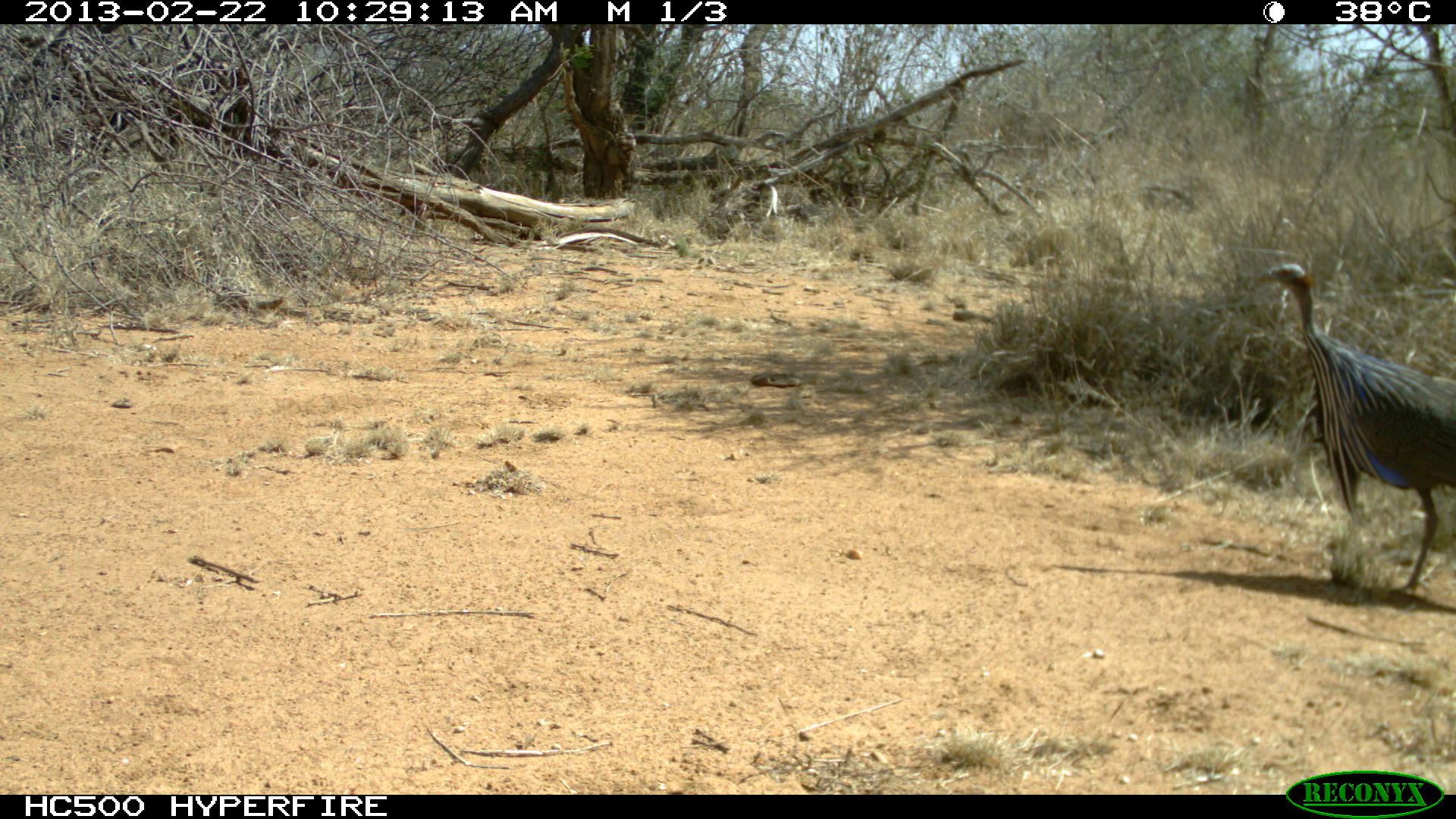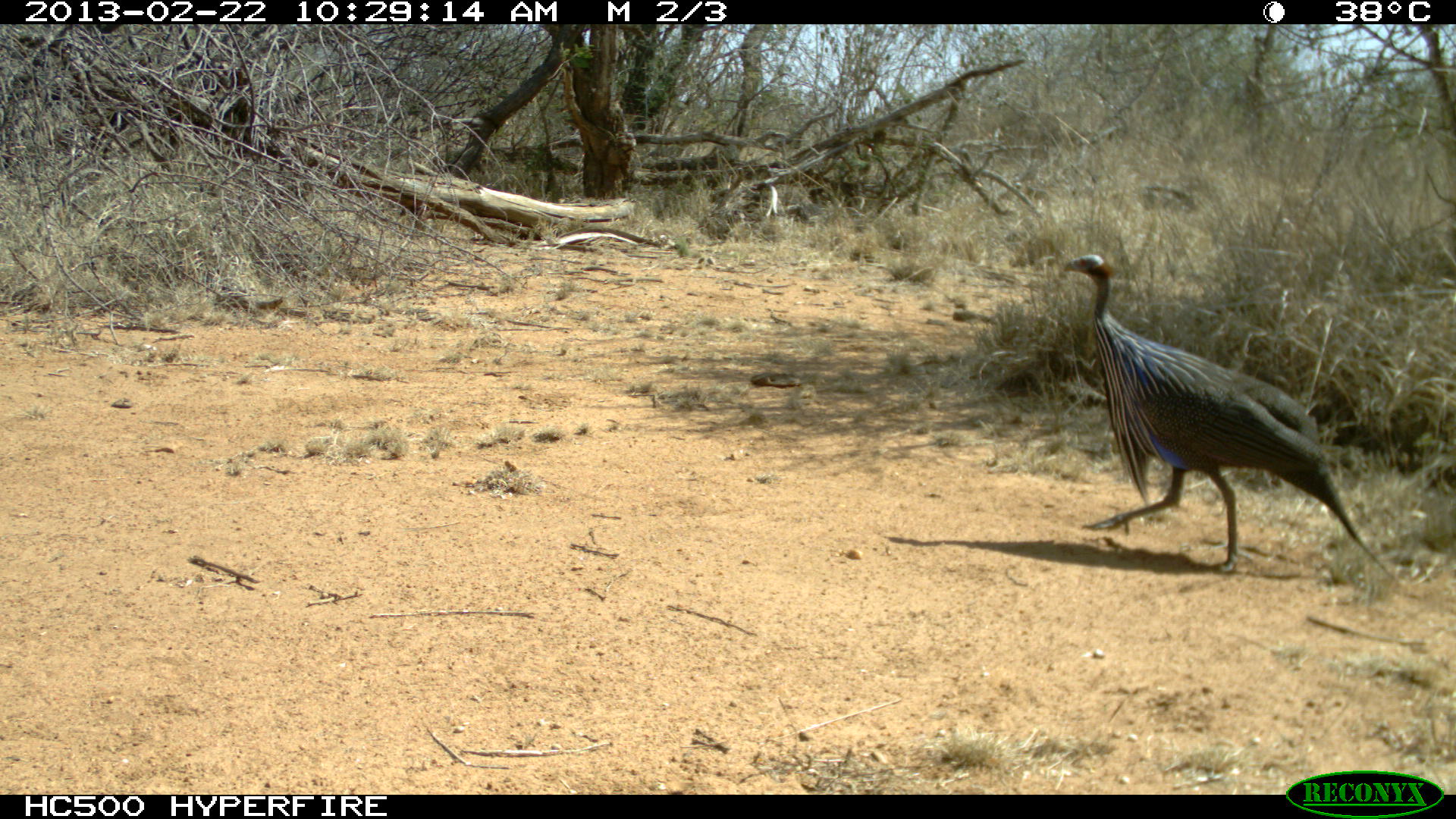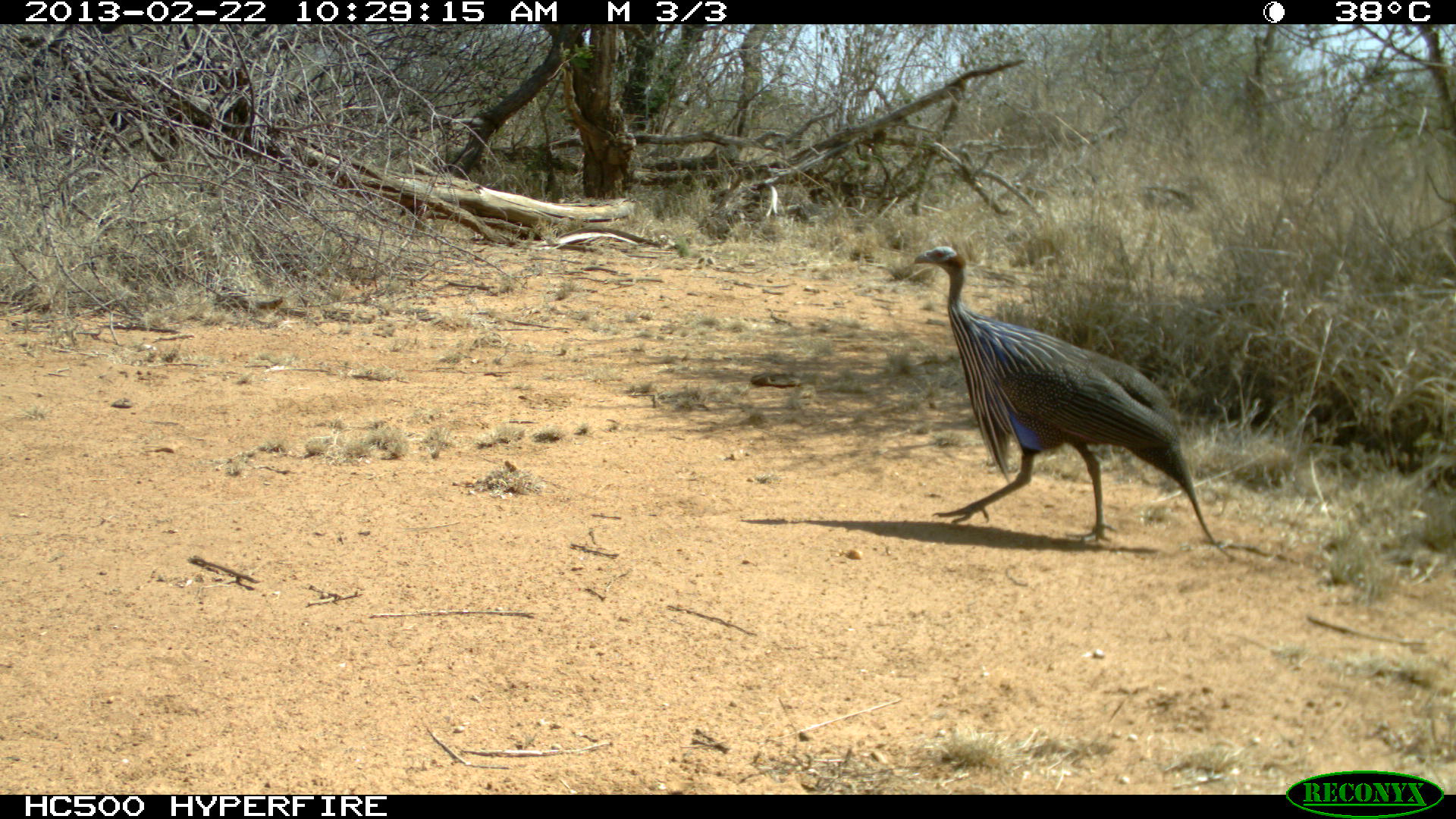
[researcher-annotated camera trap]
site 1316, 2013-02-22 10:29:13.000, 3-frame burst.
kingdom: Animalia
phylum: Chordata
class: Aves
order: Galliformes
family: Numididae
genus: Acryllium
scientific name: Acryllium vulturinum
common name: vulturine guineafowl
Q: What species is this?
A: Acryllium vulturinum (vulturine guineafowl).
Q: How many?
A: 1.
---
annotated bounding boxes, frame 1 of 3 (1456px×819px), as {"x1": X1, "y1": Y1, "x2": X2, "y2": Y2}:
acryllium vulturinum: {"x1": 1251, "y1": 261, "x2": 1456, "y2": 599}